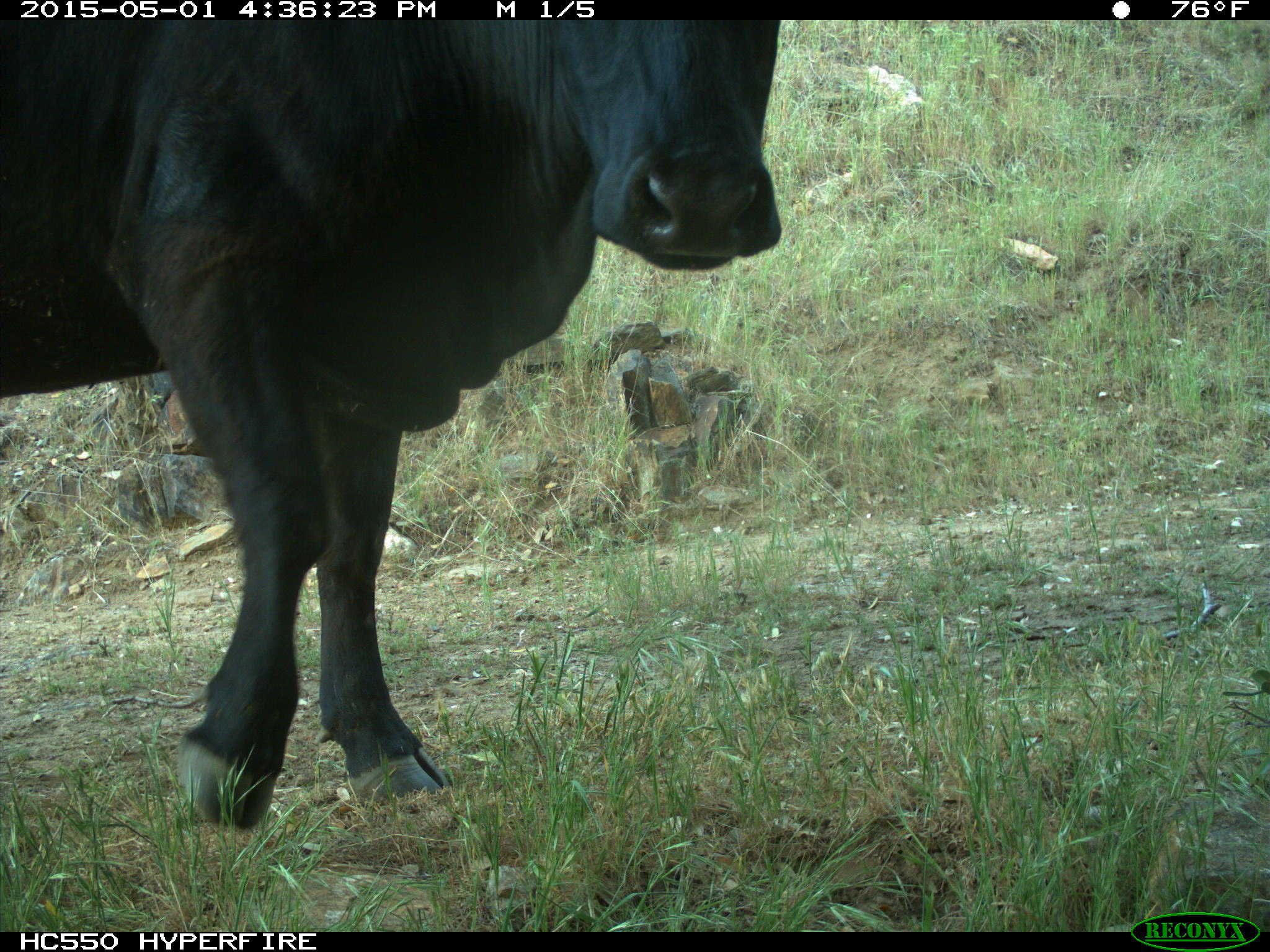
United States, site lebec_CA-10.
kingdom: Animalia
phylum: Chordata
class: Mammalia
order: Artiodactyla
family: Bovidae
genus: Bos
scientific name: Bos taurus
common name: domestic cow